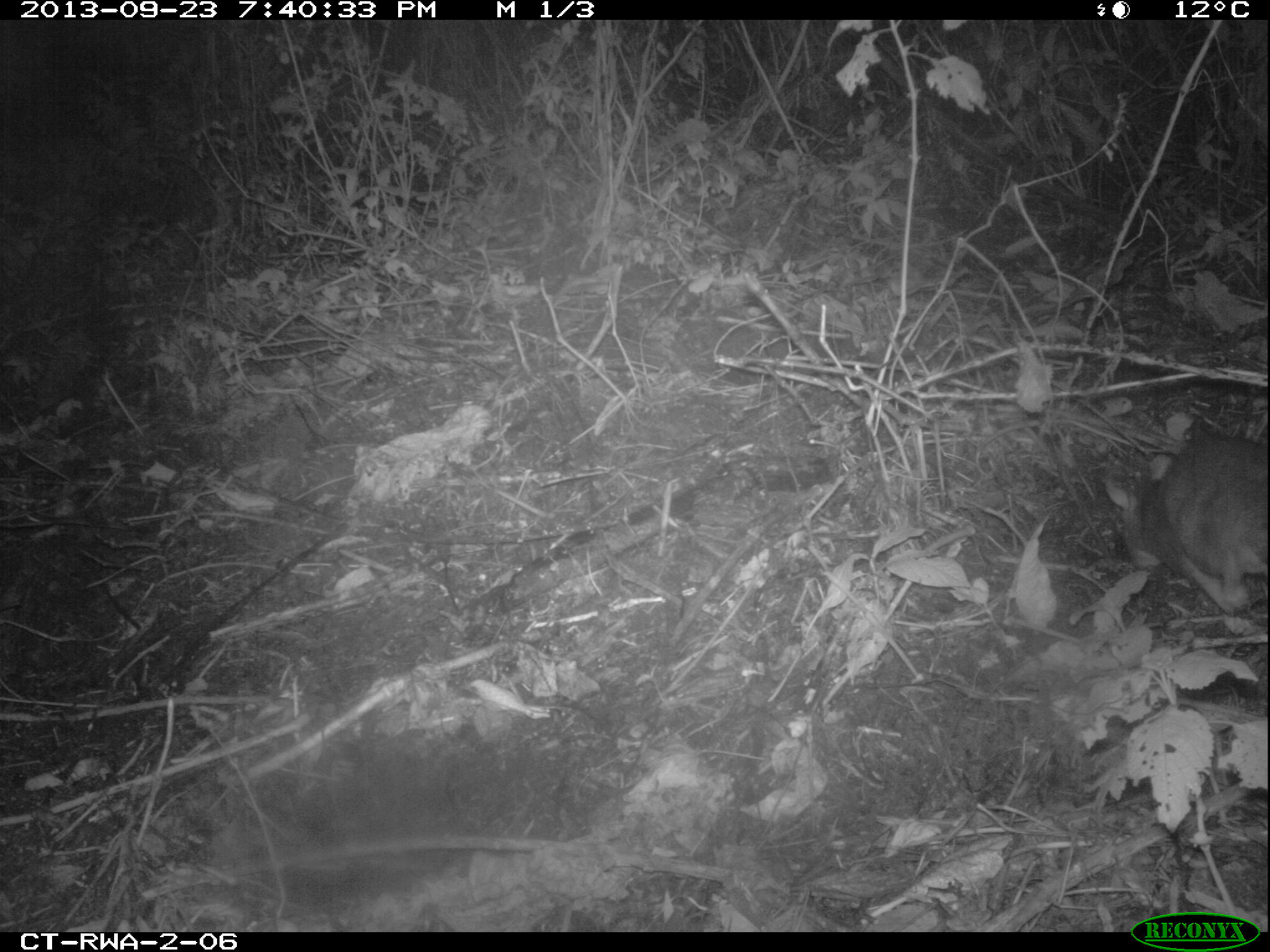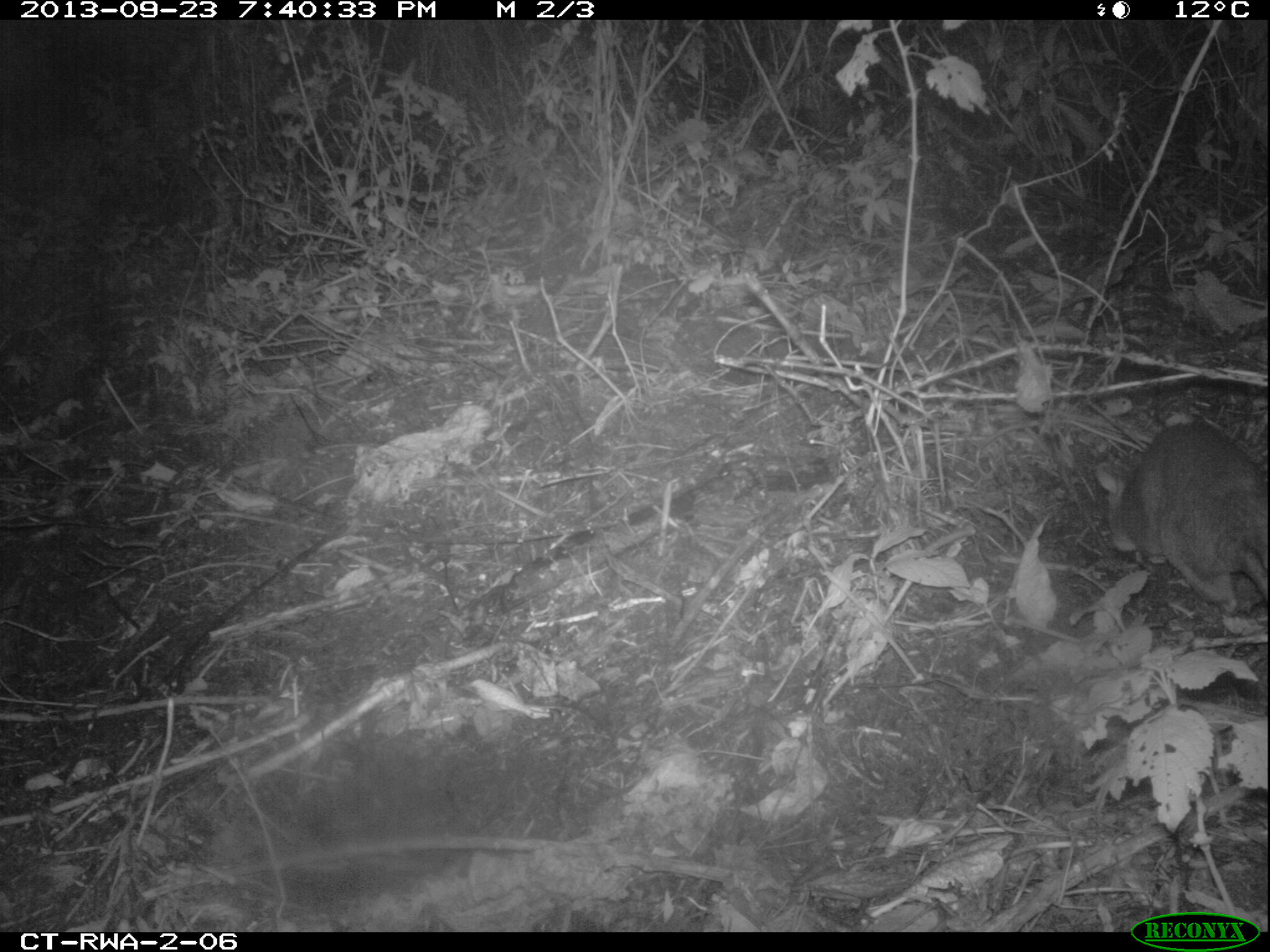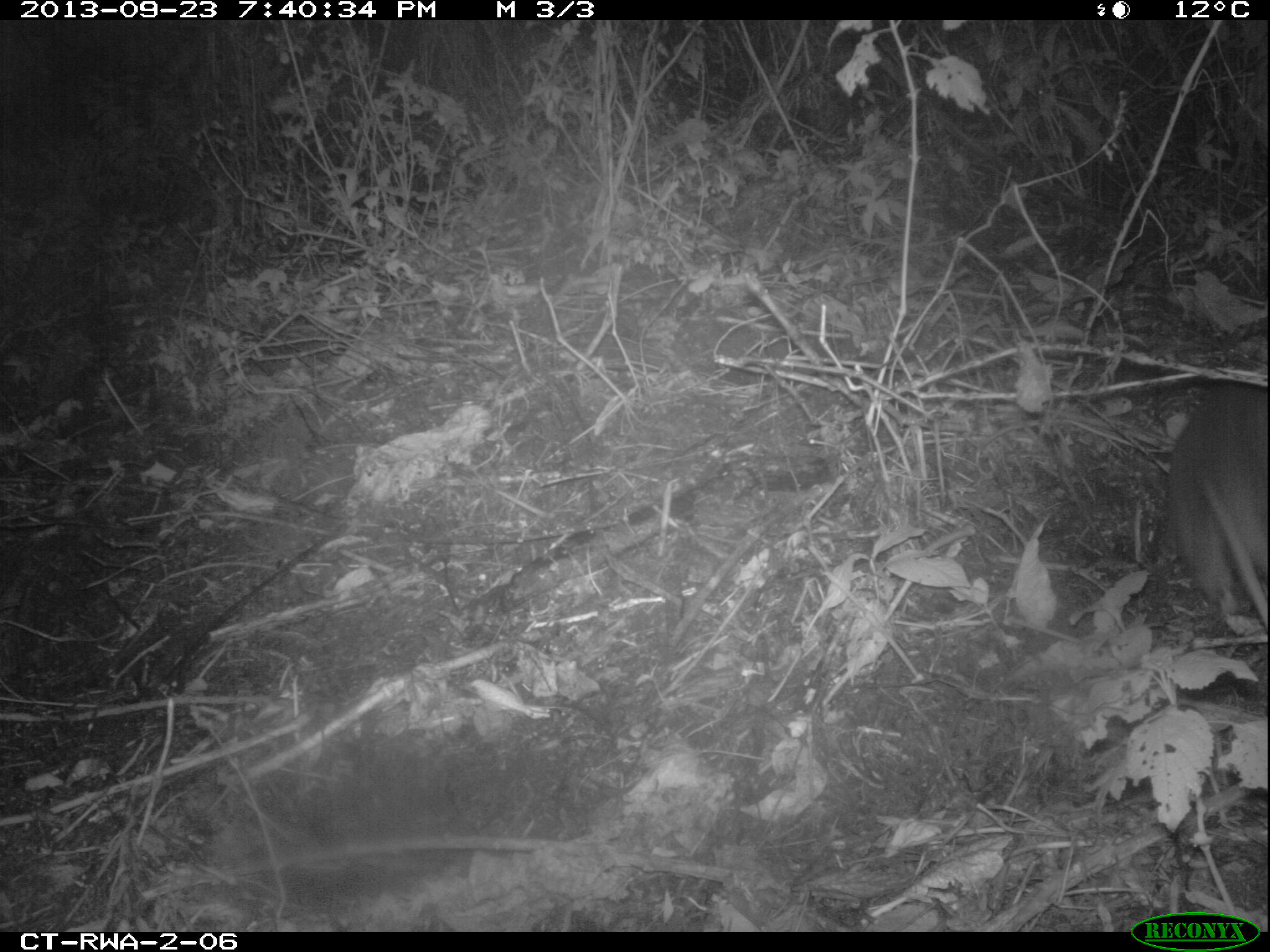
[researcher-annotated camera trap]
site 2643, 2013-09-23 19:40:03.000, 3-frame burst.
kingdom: Animalia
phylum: Chordata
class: Mammalia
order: Rodentia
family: Nesomyidae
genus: Cricetomys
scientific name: Cricetomys gambianus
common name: african giant pouched rat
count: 1